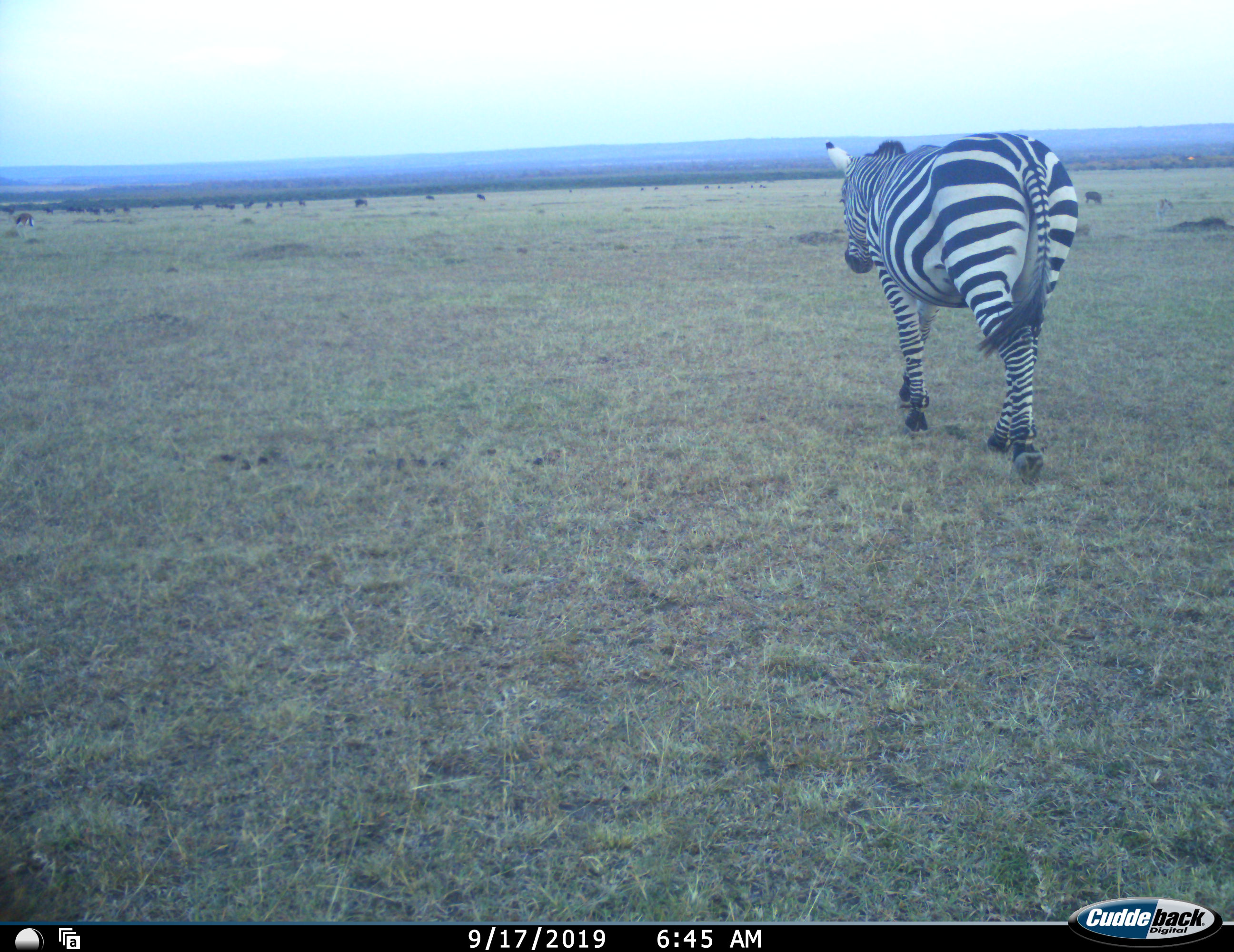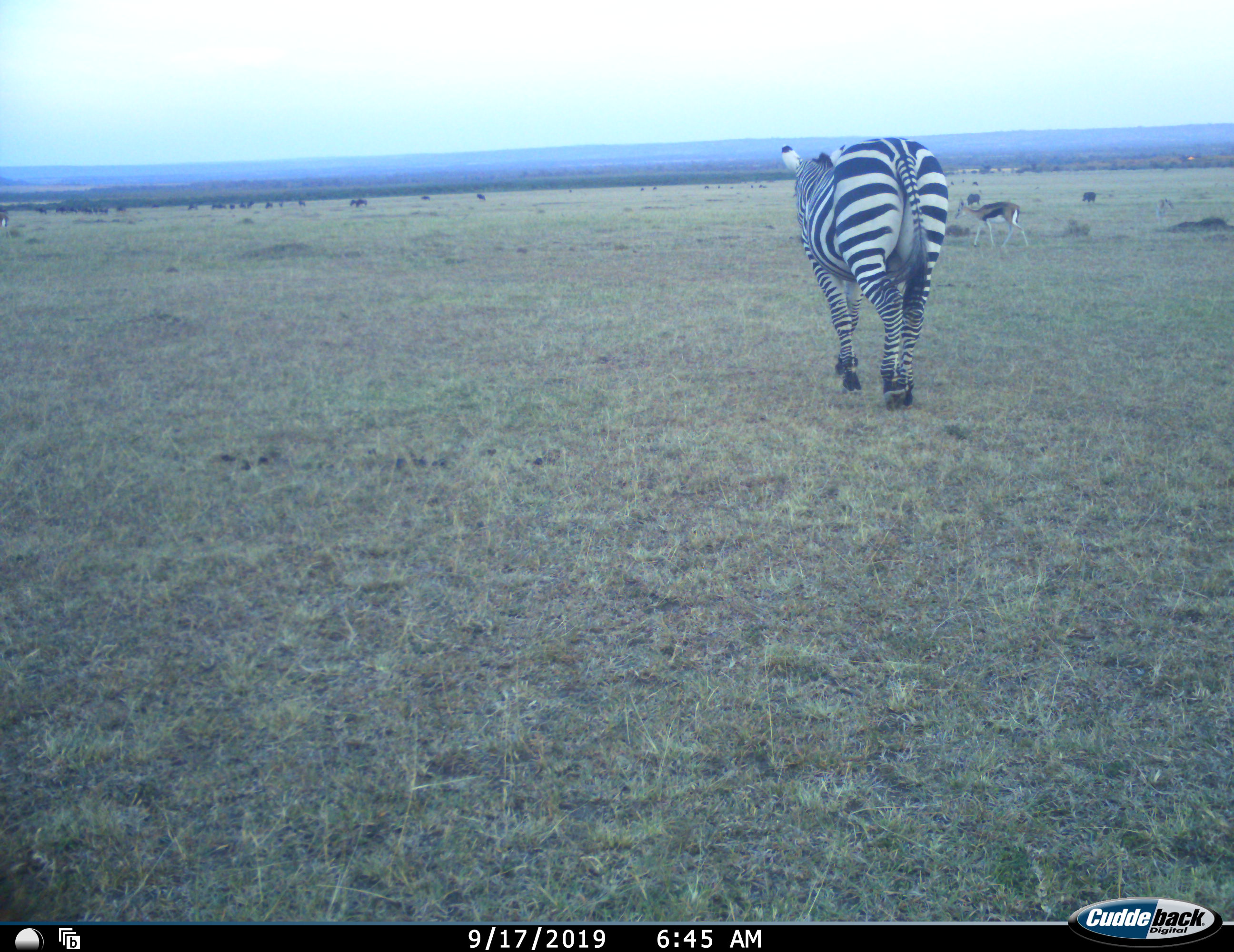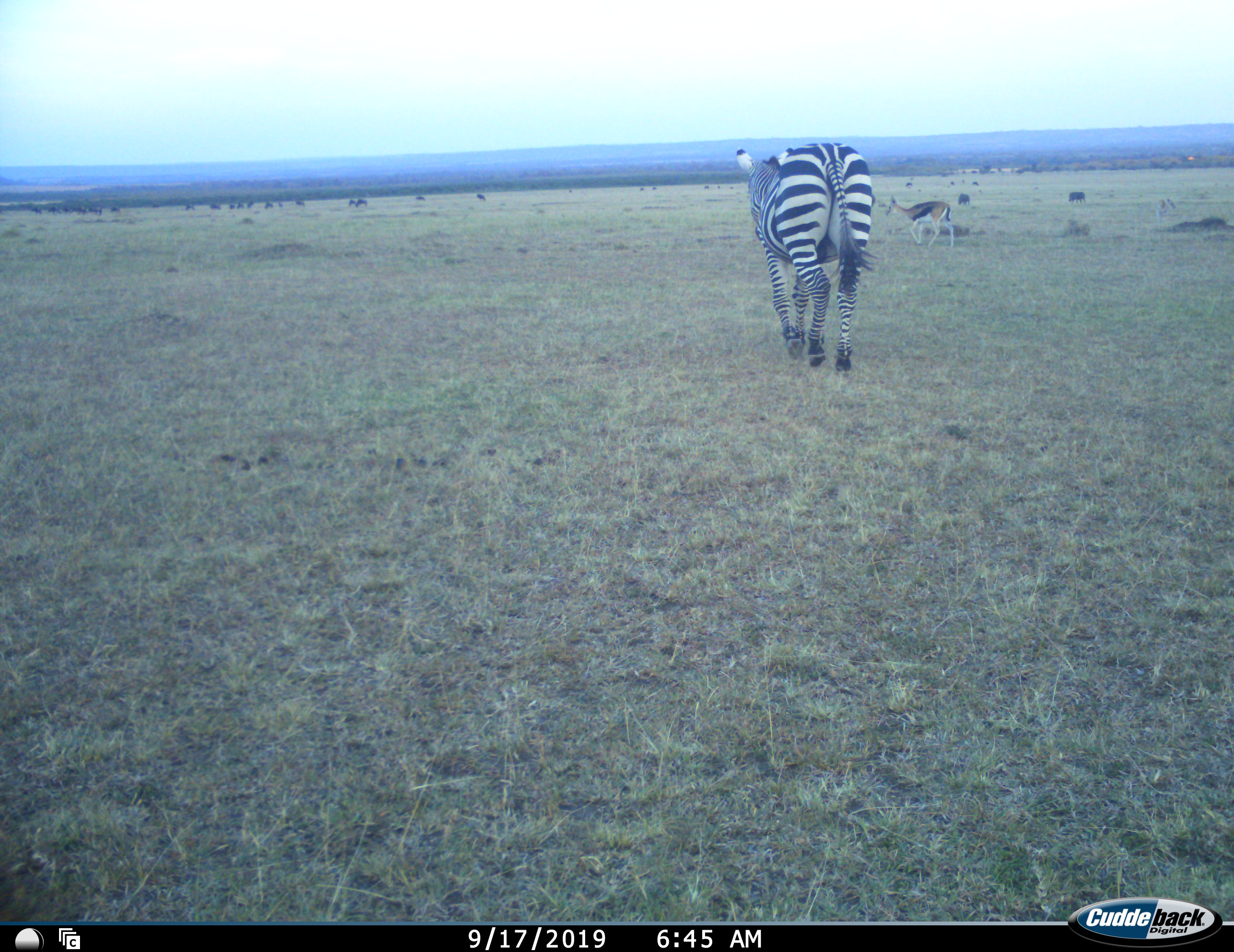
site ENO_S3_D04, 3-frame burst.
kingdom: Animalia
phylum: Chordata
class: Mammalia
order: Artiodactyla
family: Bovidae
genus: Eudorcas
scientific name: Eudorcas thomsonii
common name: thomson's gazelle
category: gazellethomsons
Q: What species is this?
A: Gazellethomsons (thomson's gazelle) (Eudorcas thomsonii).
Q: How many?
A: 2.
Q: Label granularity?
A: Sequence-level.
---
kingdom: Animalia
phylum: Chordata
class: Mammalia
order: Artiodactyla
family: Bovidae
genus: Connochaetes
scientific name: Connochaetes taurinus taurinus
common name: blue wildebeest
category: wildebeestblue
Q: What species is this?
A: Wildebeestblue (blue wildebeest) (Connochaetes taurinus taurinus).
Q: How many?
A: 11-50.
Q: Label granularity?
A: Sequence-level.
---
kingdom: Animalia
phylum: Chordata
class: Mammalia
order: Perissodactyla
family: Equidae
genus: Equus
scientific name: Equus quagga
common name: plains zebra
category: zebraplains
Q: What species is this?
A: Zebraplains (plains zebra) (Equus quagga).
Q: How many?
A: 1.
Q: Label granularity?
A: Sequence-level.